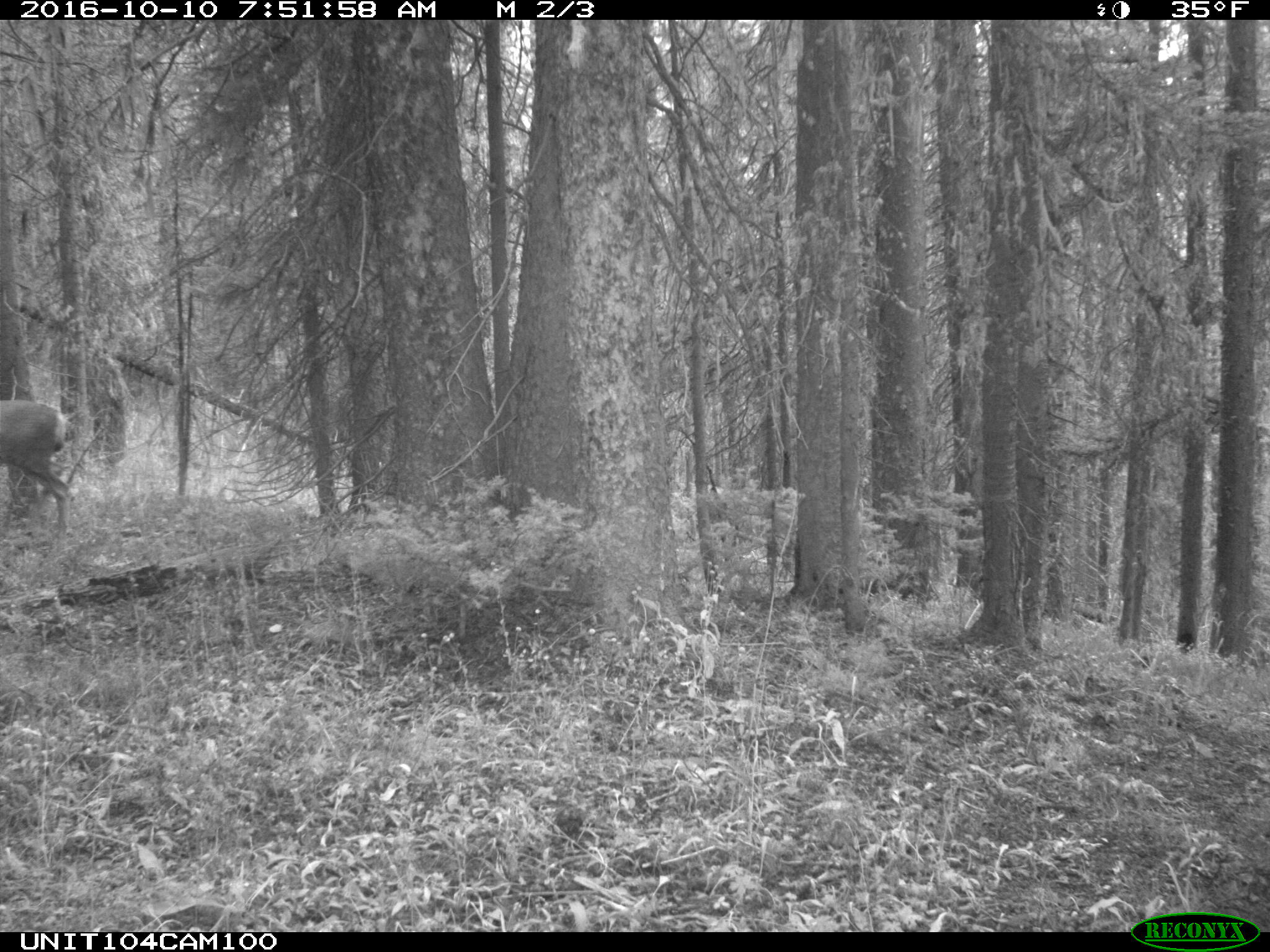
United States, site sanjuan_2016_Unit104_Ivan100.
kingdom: Animalia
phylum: Chordata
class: Mammalia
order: Artiodactyla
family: Cervidae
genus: Odocoileus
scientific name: Odocoileus hemionus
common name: mule deer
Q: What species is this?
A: Odocoileus hemionus (mule deer).